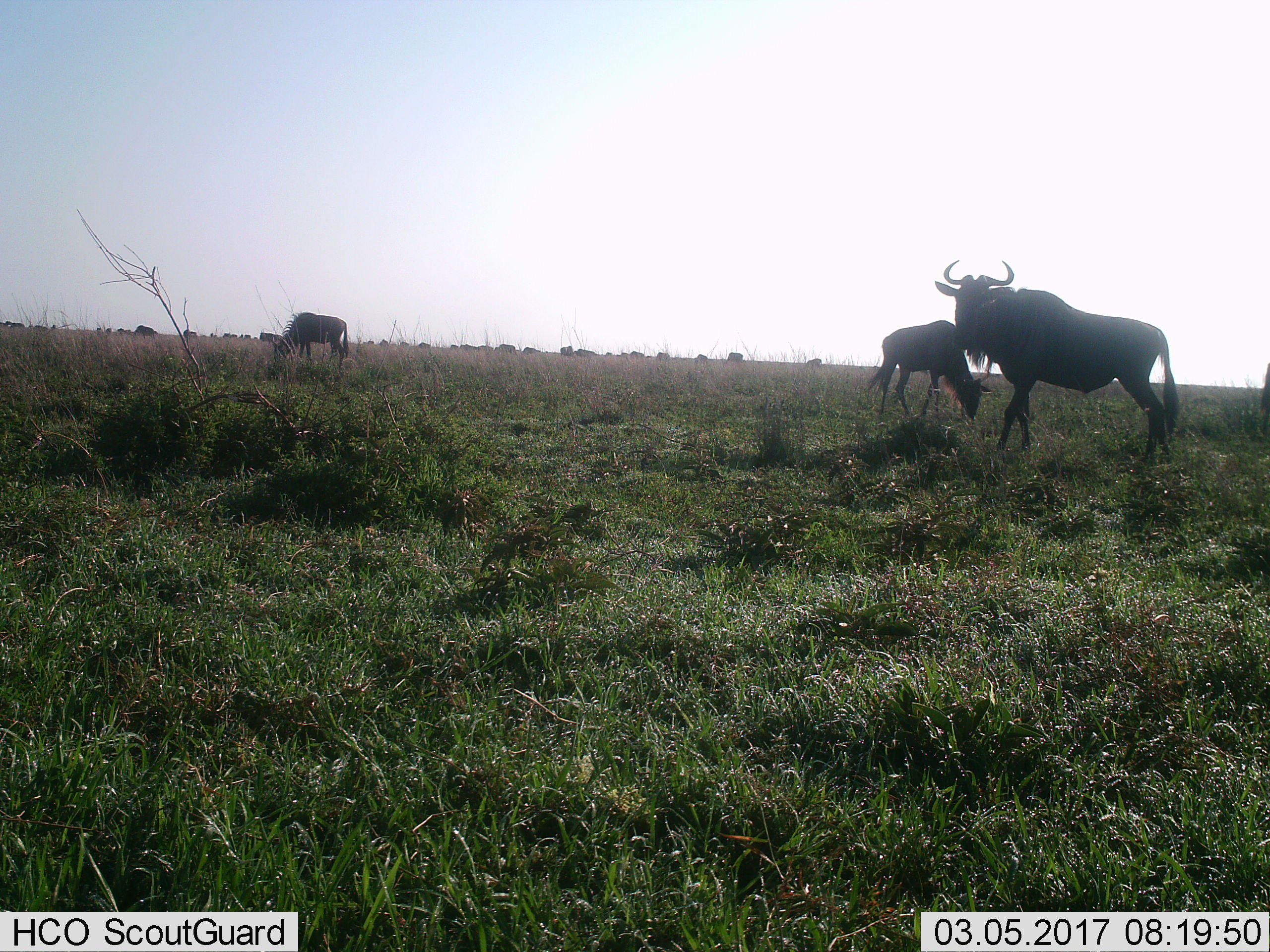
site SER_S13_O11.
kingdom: Animalia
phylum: Chordata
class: Mammalia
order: Artiodactyla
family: Bovidae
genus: Connochaetes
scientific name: Connochaetes taurinus taurinus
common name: blue wildebeest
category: wildebeestblue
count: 3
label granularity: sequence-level